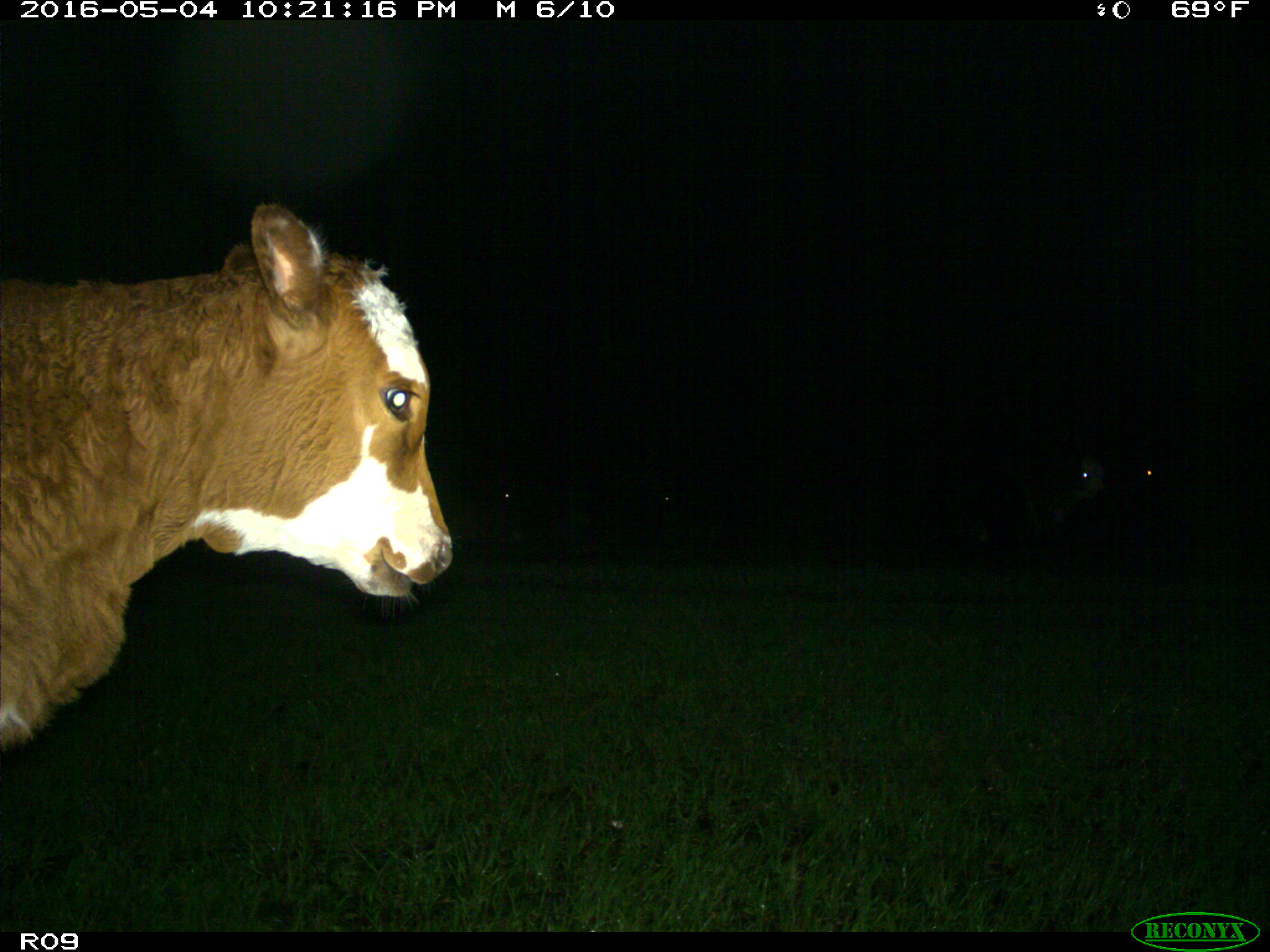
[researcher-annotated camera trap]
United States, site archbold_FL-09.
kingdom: Animalia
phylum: Chordata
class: Mammalia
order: Artiodactyla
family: Bovidae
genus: Bos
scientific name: Bos taurus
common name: domestic cow